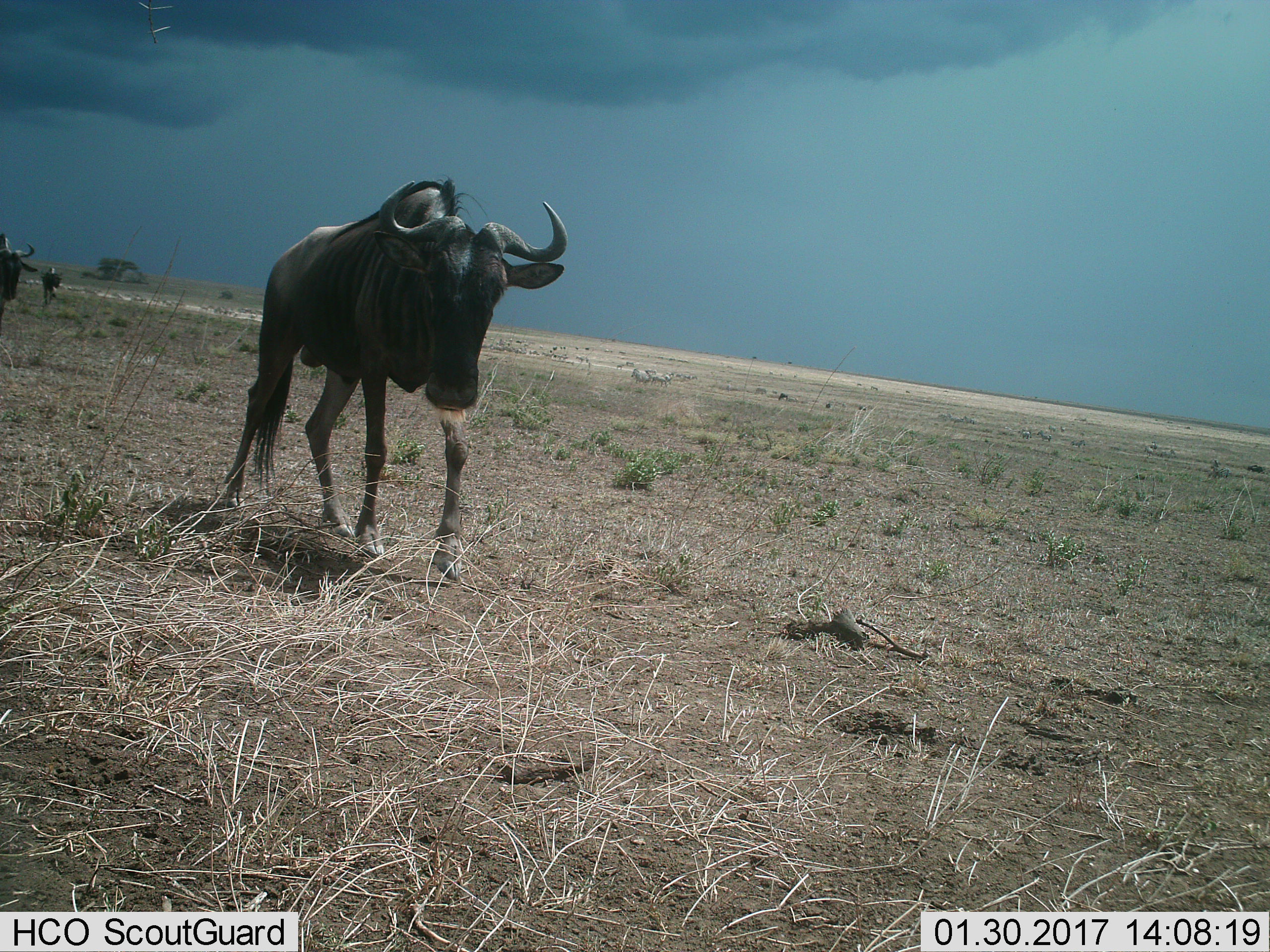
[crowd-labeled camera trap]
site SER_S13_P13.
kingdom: Animalia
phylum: Chordata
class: Mammalia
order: Artiodactyla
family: Bovidae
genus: Connochaetes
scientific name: Connochaetes taurinus taurinus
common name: blue wildebeest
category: wildebeestblue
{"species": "wildebeestblue (blue wildebeest) (Connochaetes taurinus taurinus)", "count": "3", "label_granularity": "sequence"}